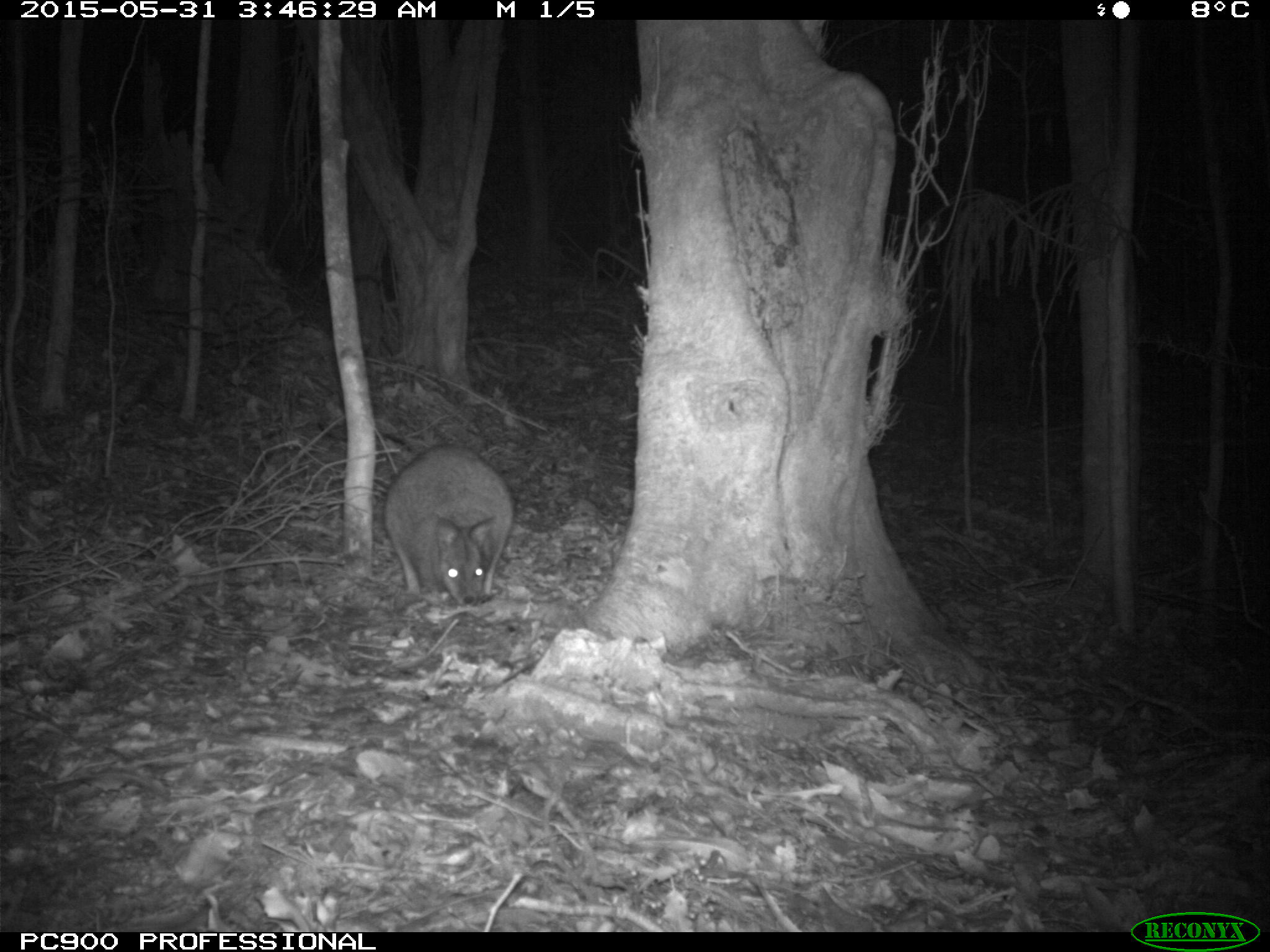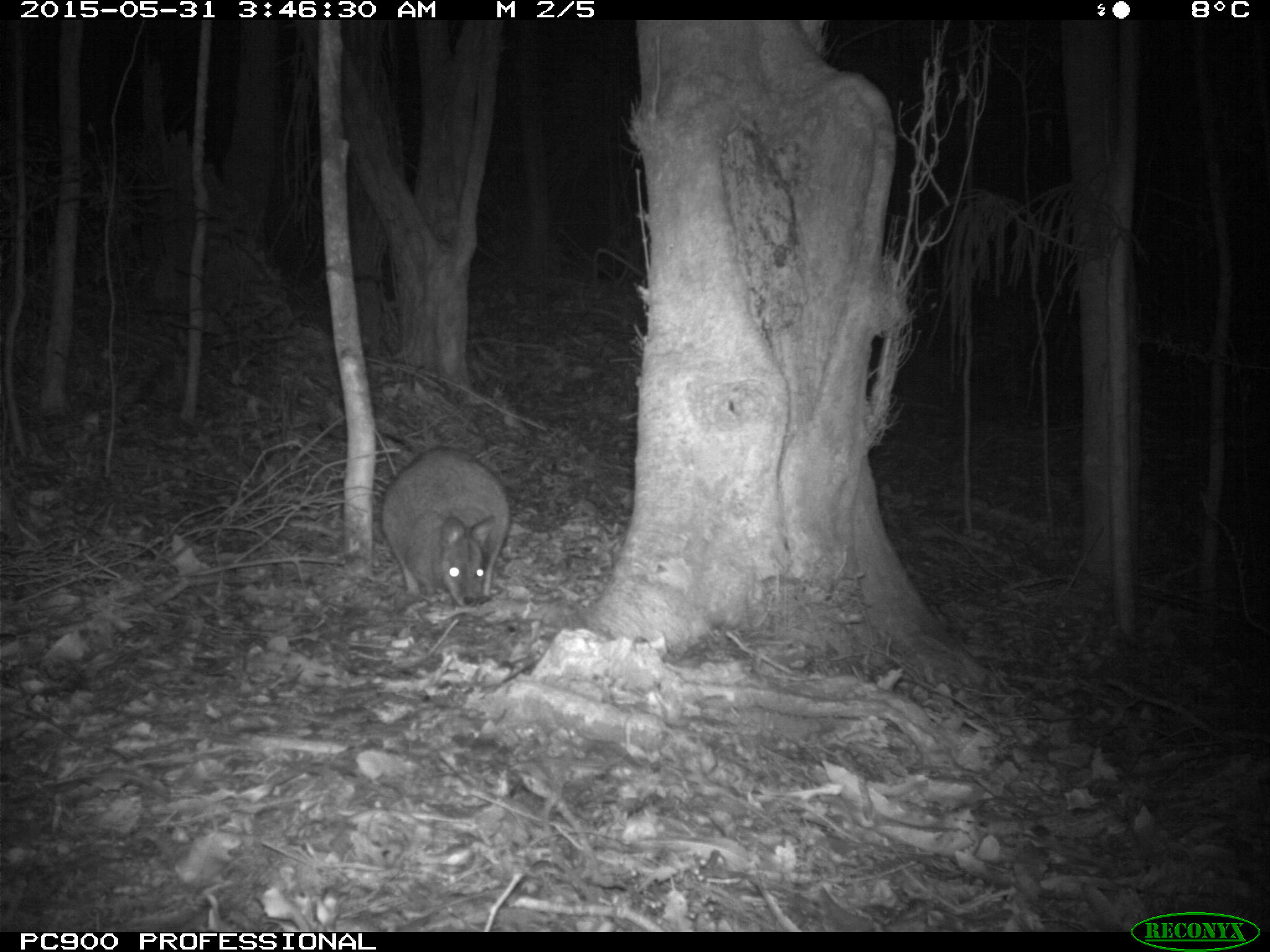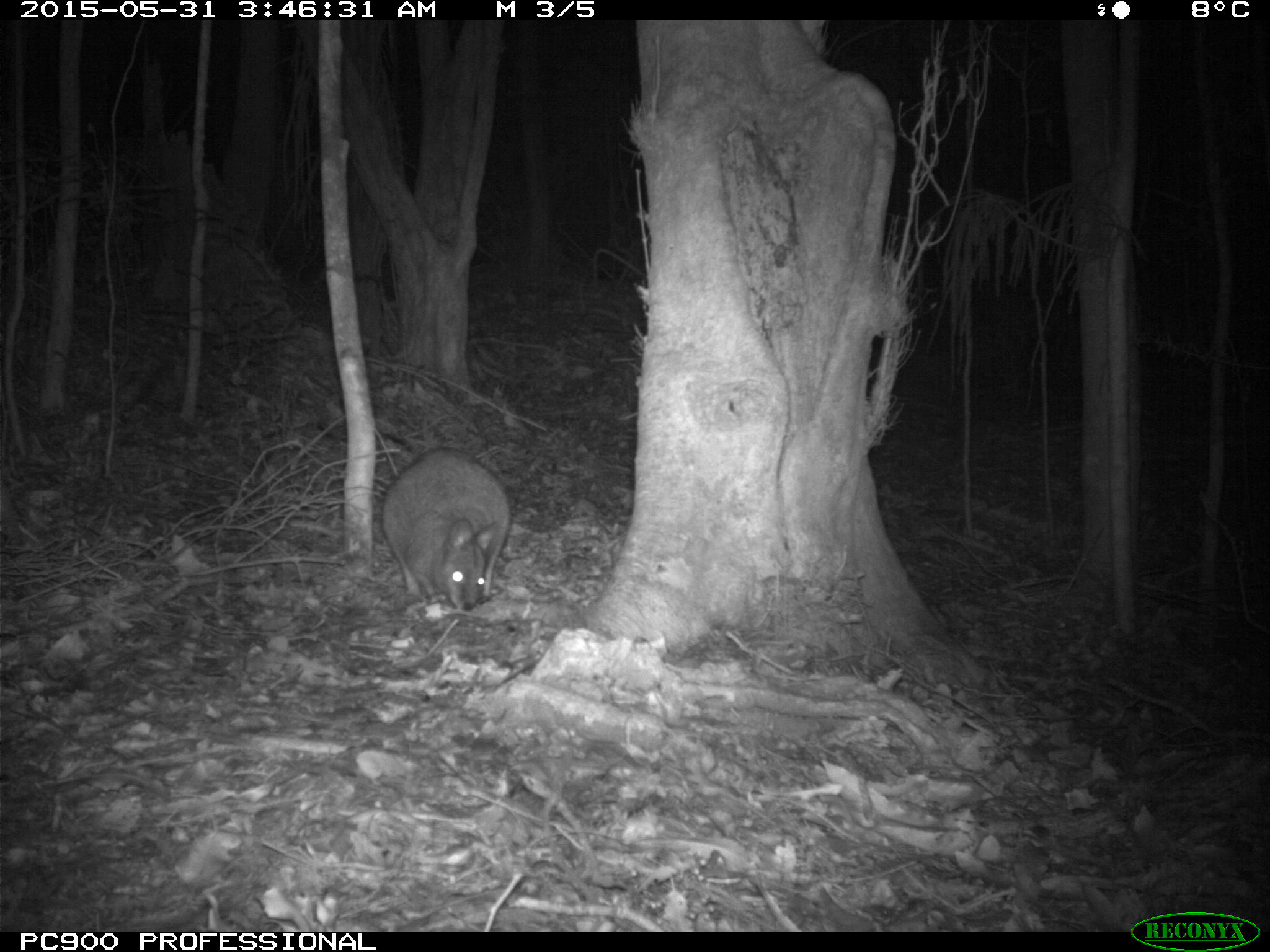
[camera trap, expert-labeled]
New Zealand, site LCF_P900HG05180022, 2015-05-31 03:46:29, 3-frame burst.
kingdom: Animalia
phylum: Chordata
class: Mammalia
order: Diprotodontia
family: Macropodidae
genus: Notamacropus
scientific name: Notamacropus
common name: wallaby